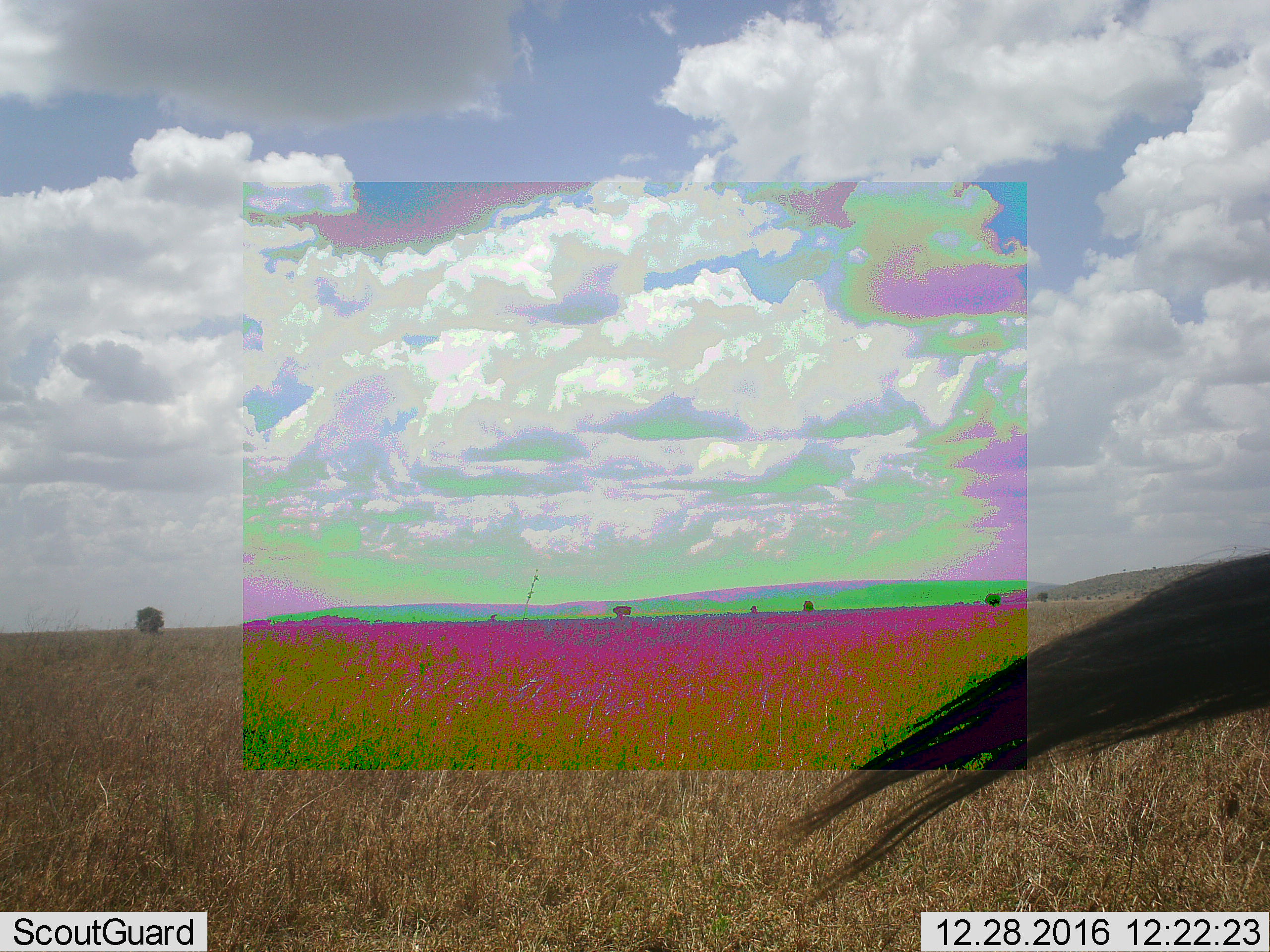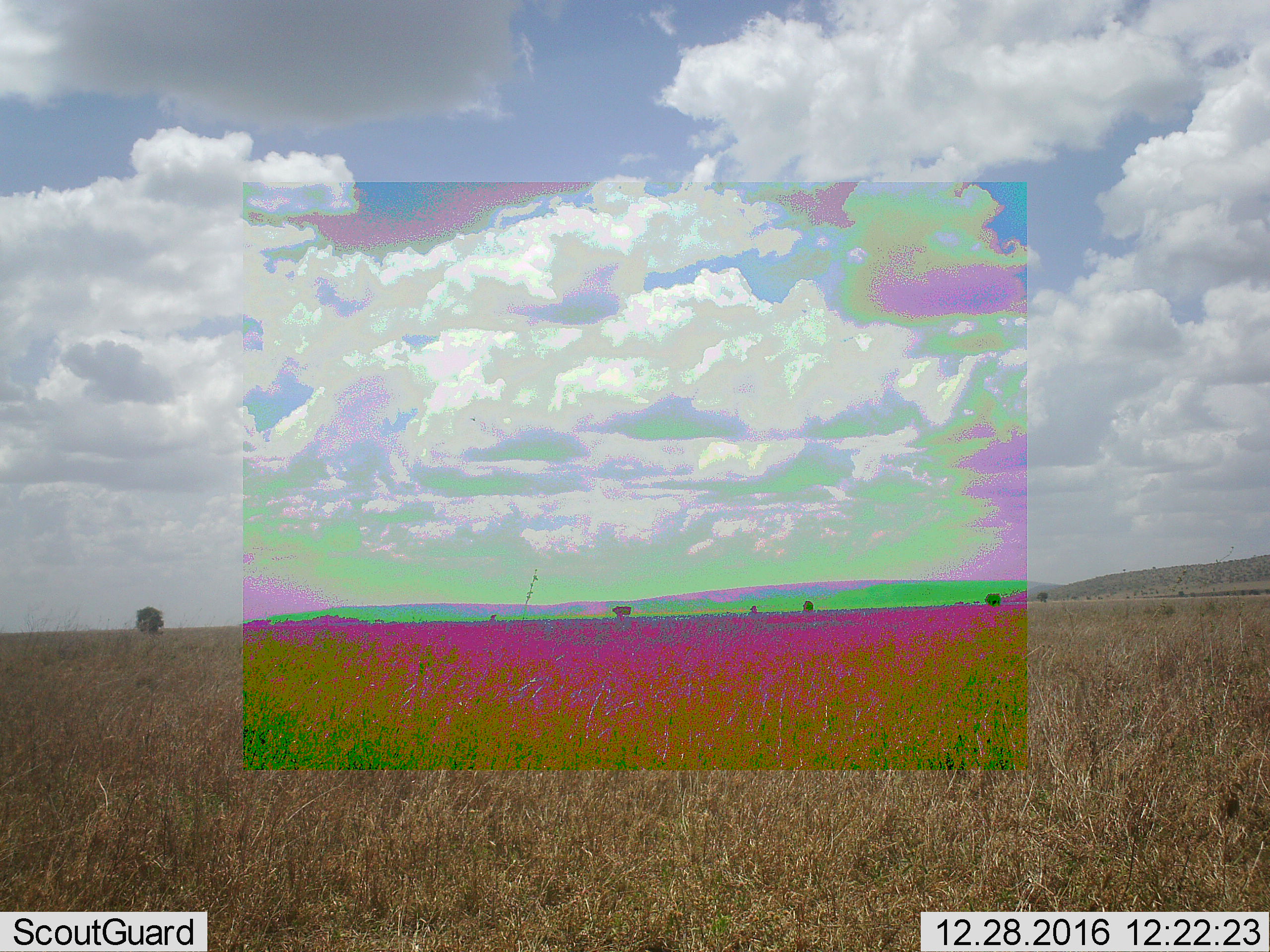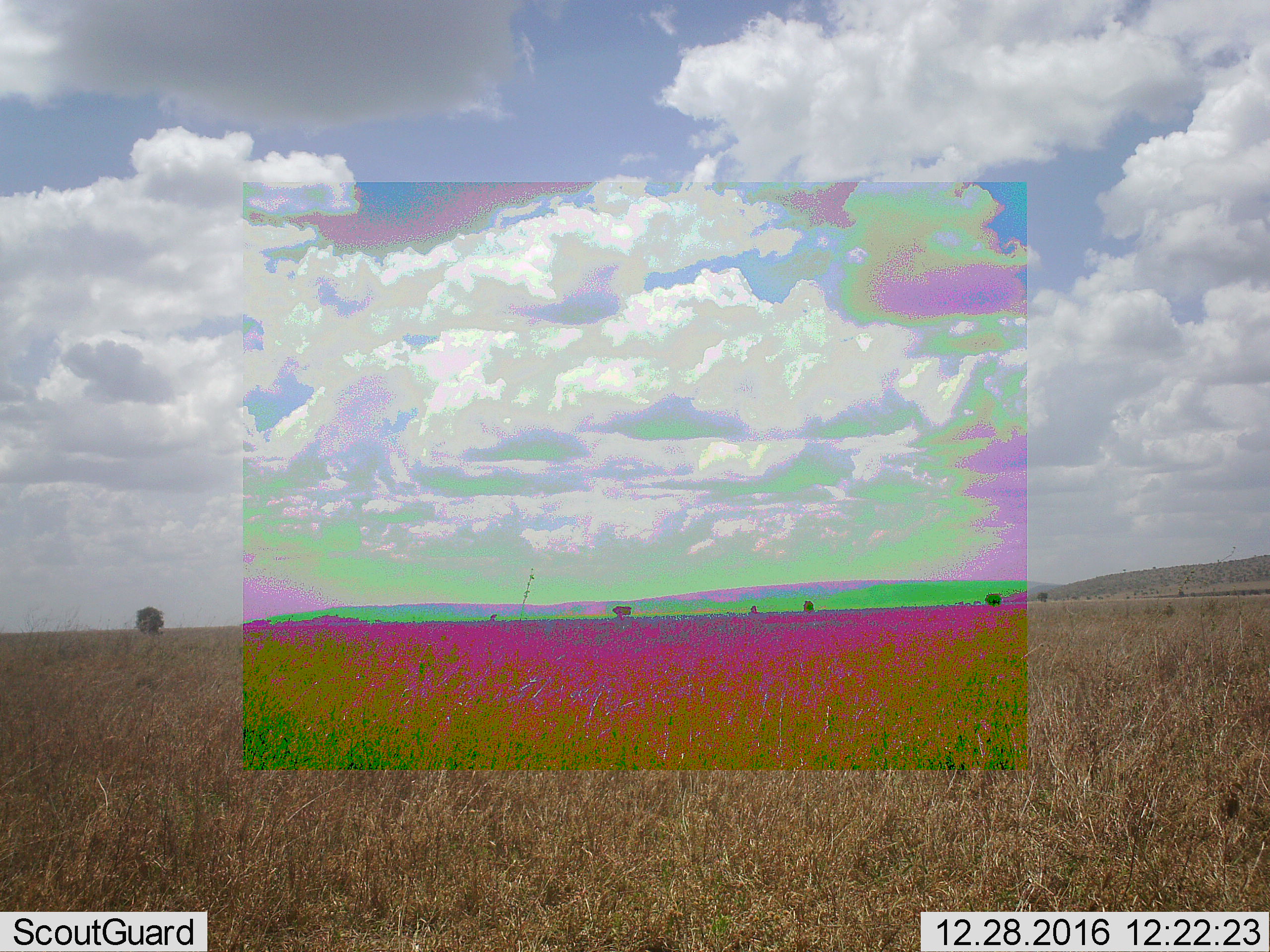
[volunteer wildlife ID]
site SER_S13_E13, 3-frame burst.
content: unidentified animal